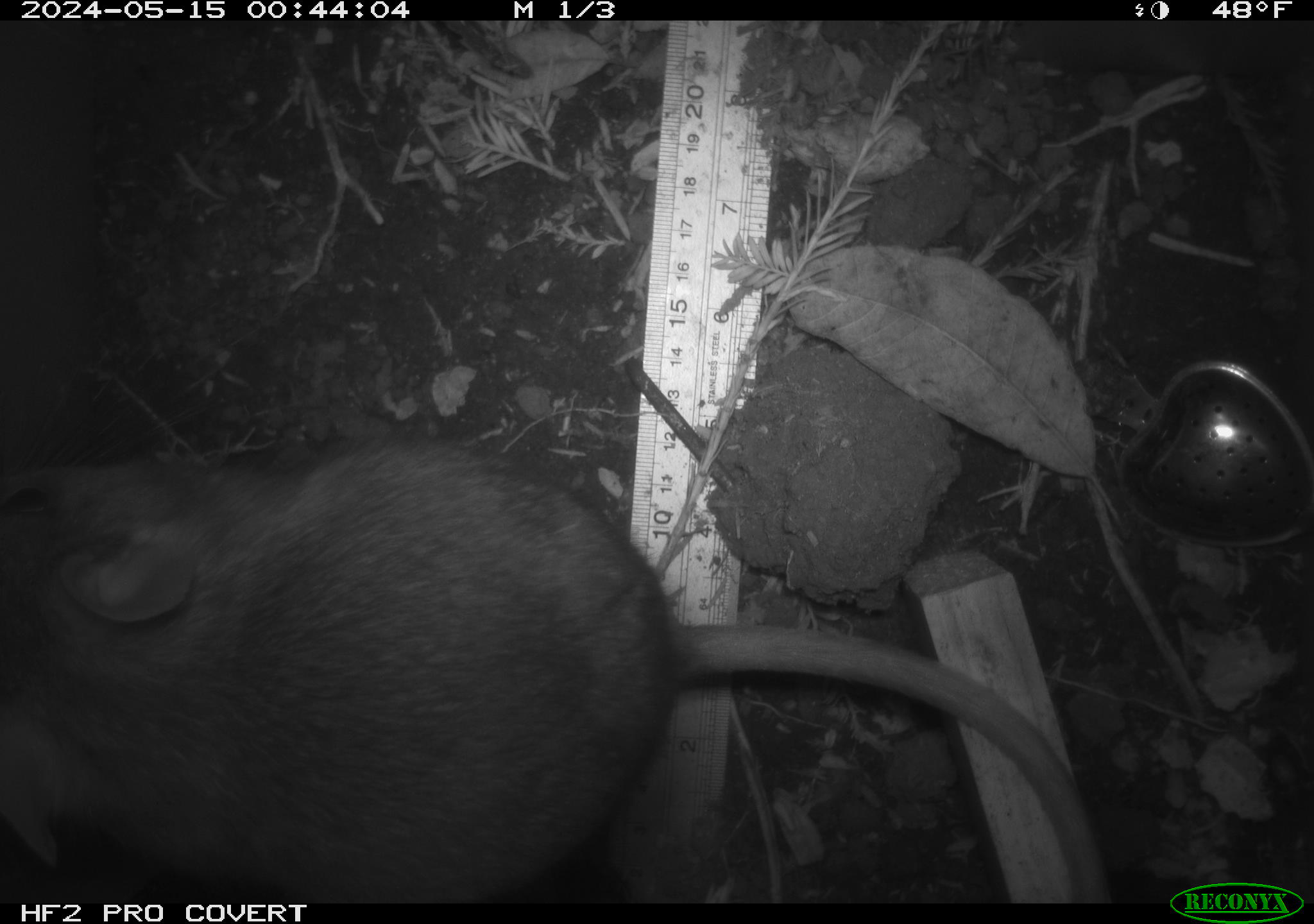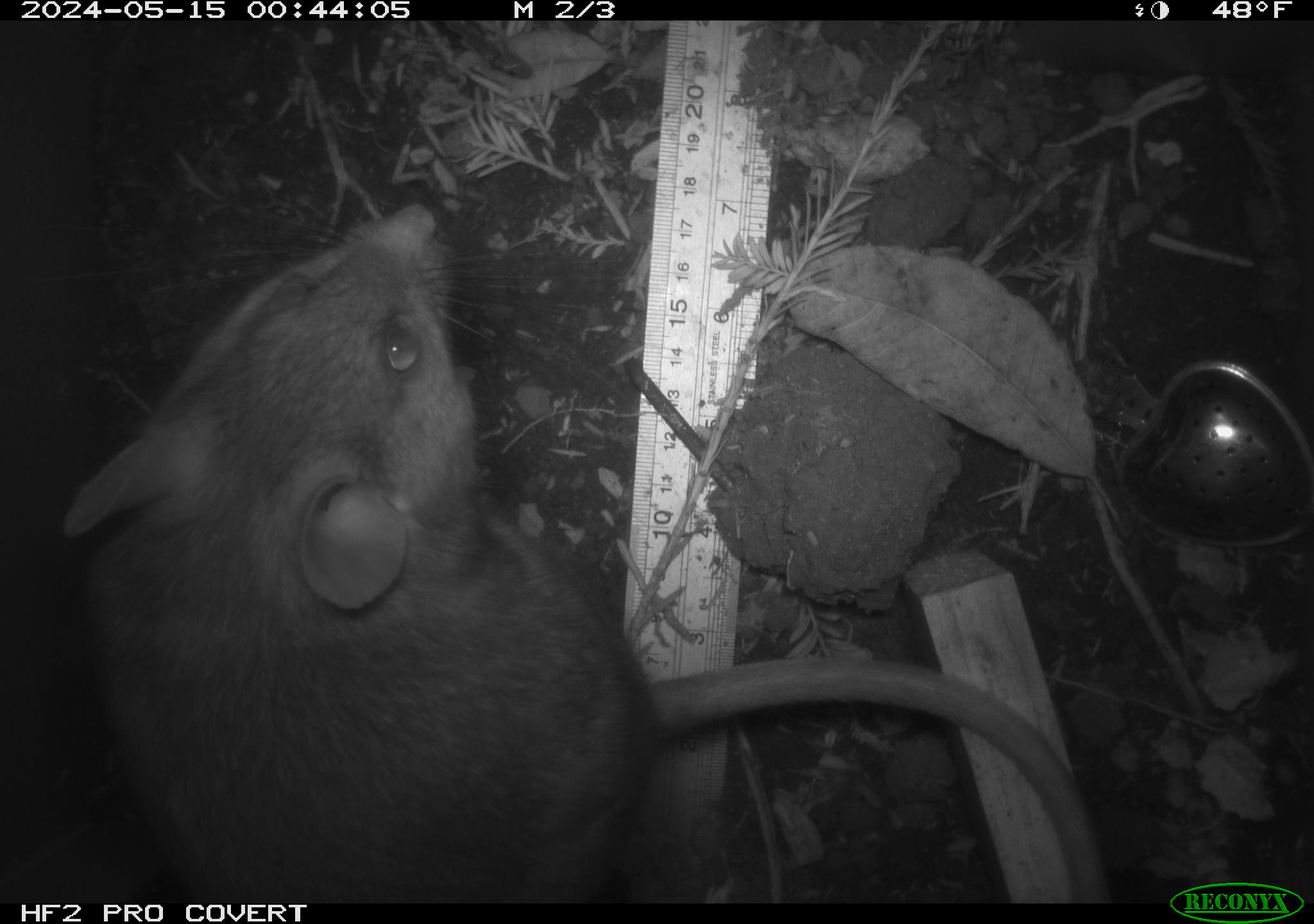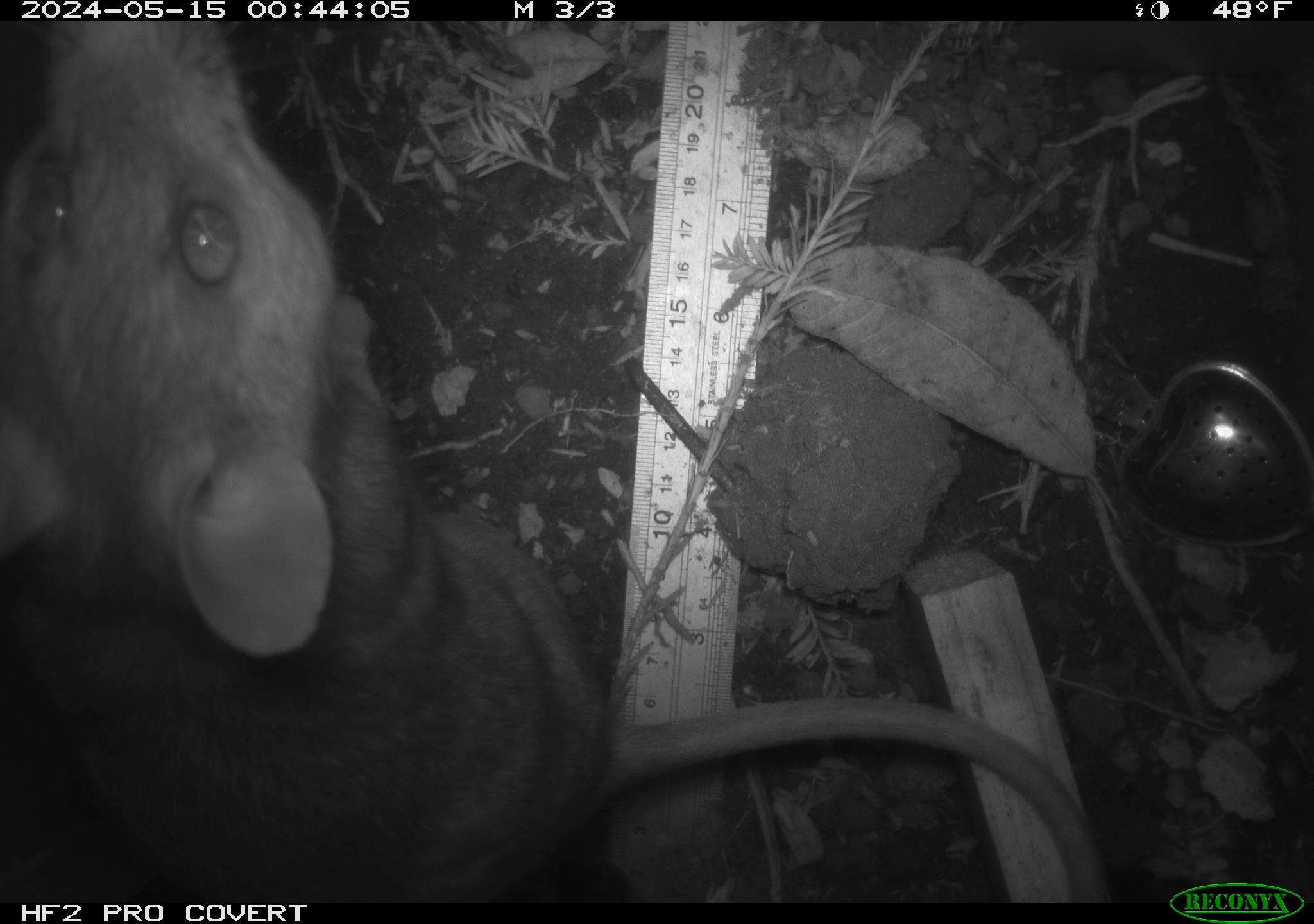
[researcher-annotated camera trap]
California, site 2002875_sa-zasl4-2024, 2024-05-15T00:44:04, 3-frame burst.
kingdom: Animalia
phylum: Chordata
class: Mammalia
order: Rodentia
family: Cricetidae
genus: Neotoma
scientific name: Neotoma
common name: pack rat or woodrat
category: neotoma species